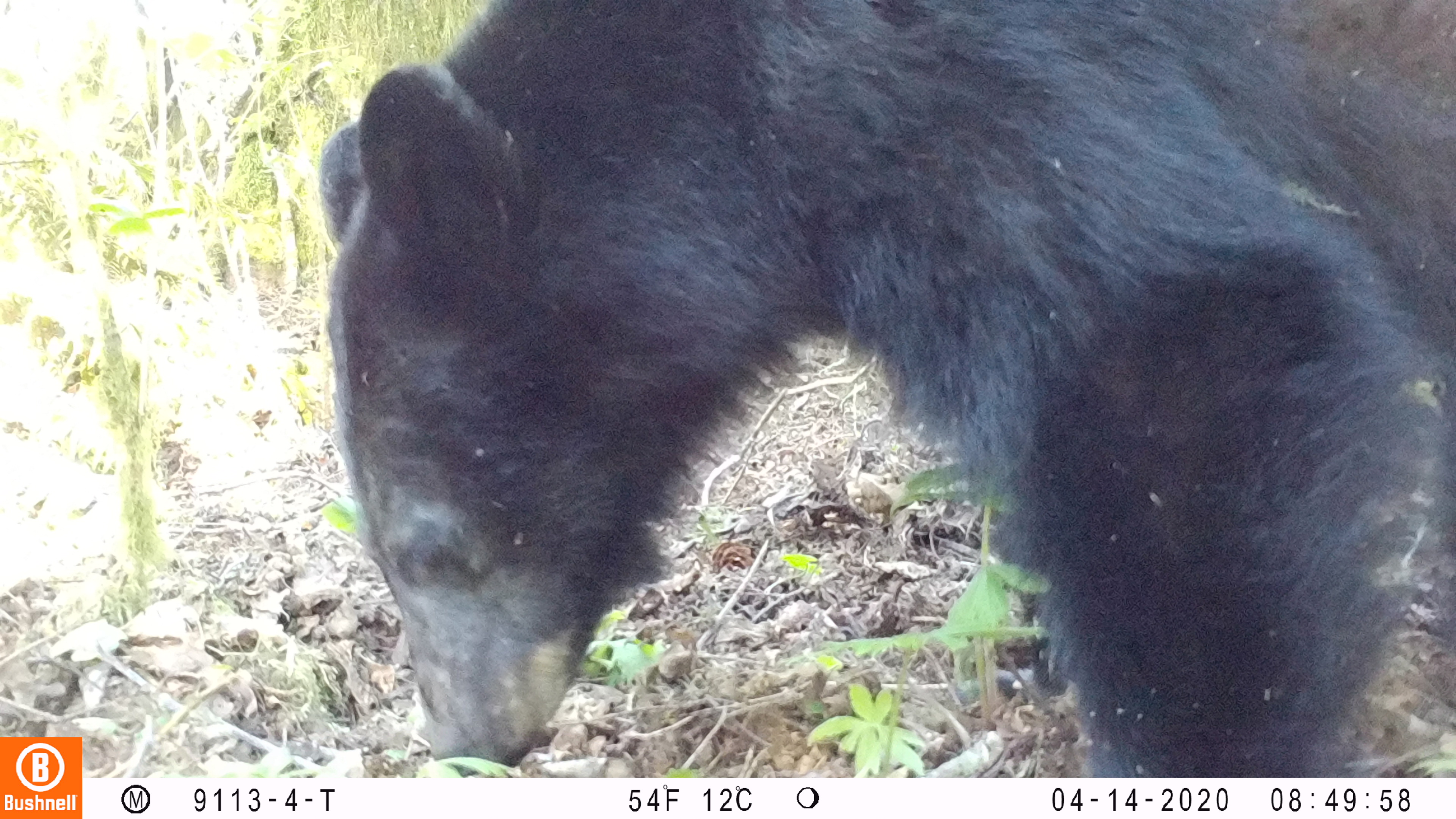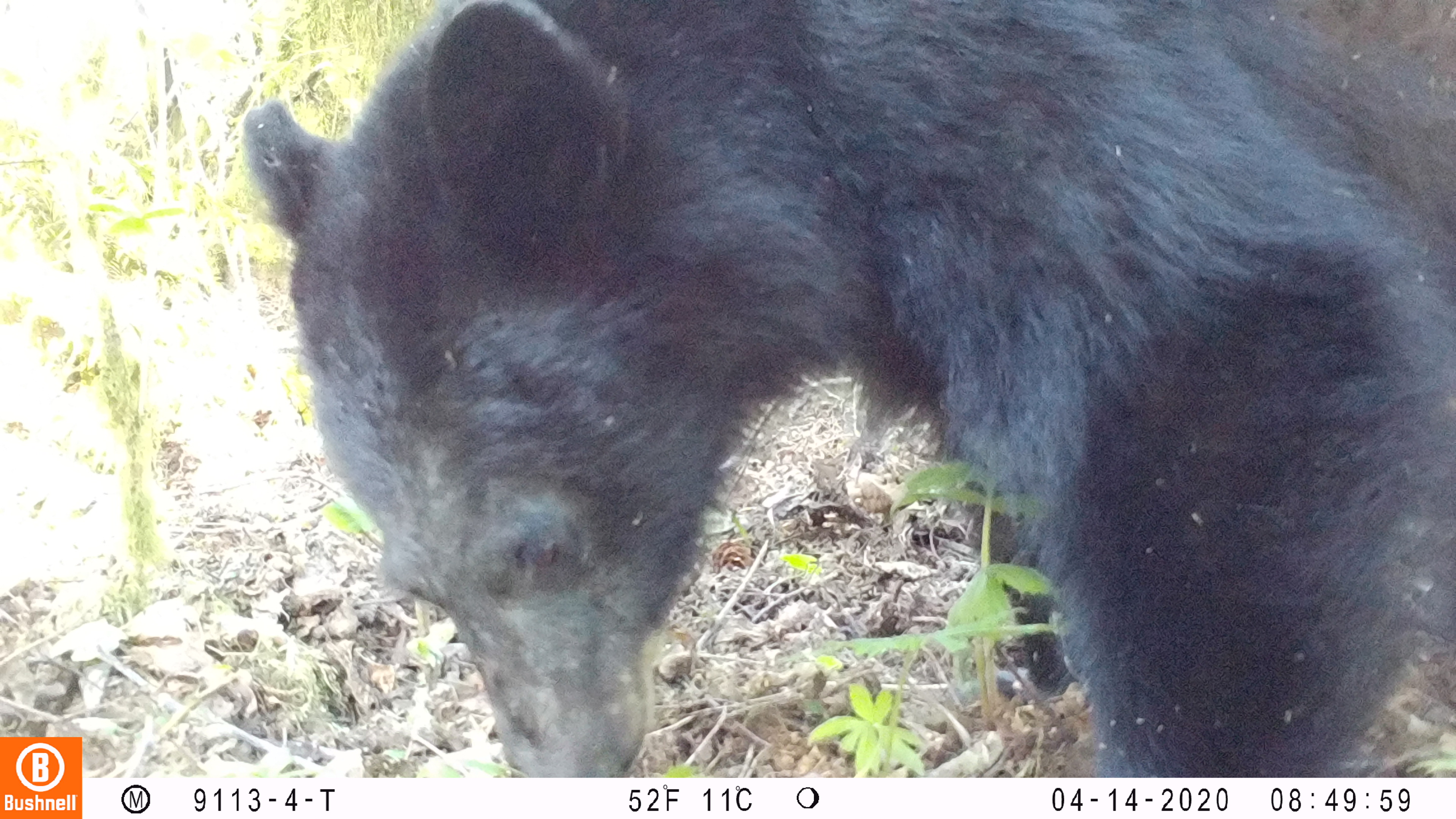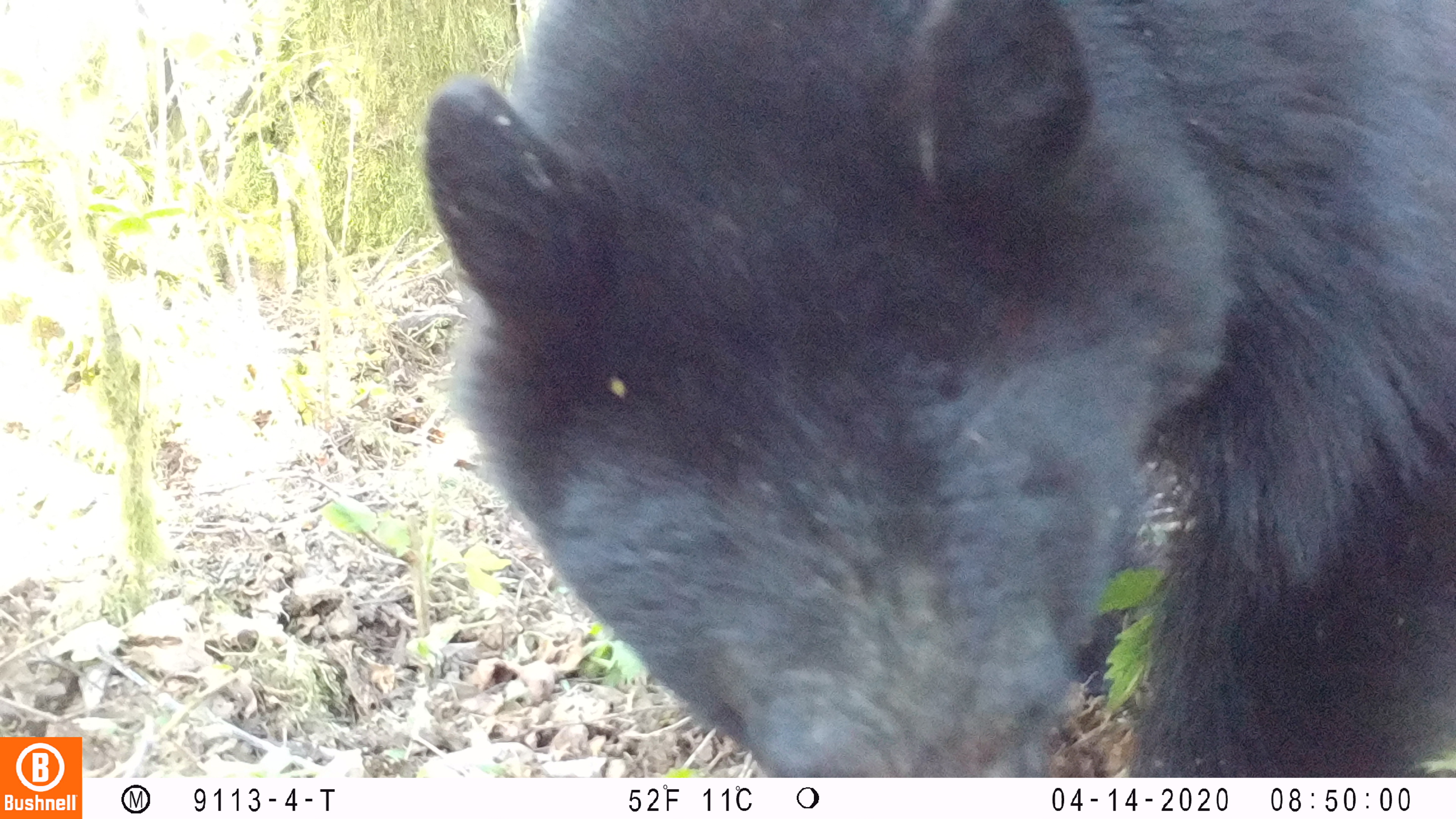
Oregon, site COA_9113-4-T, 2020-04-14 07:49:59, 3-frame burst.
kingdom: Animalia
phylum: Chordata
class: Mammalia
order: Carnivora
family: Ursidae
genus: Ursus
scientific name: Ursus americanus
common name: american black bear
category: black bear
Black bear (american black bear) (Ursus americanus).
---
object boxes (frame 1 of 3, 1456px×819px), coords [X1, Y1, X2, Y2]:
black bear: [317, 1, 1453, 774]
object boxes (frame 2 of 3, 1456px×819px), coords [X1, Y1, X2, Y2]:
black bear: [232, 2, 1453, 773]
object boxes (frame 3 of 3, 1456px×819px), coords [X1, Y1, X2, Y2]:
black bear: [424, 3, 1451, 771]